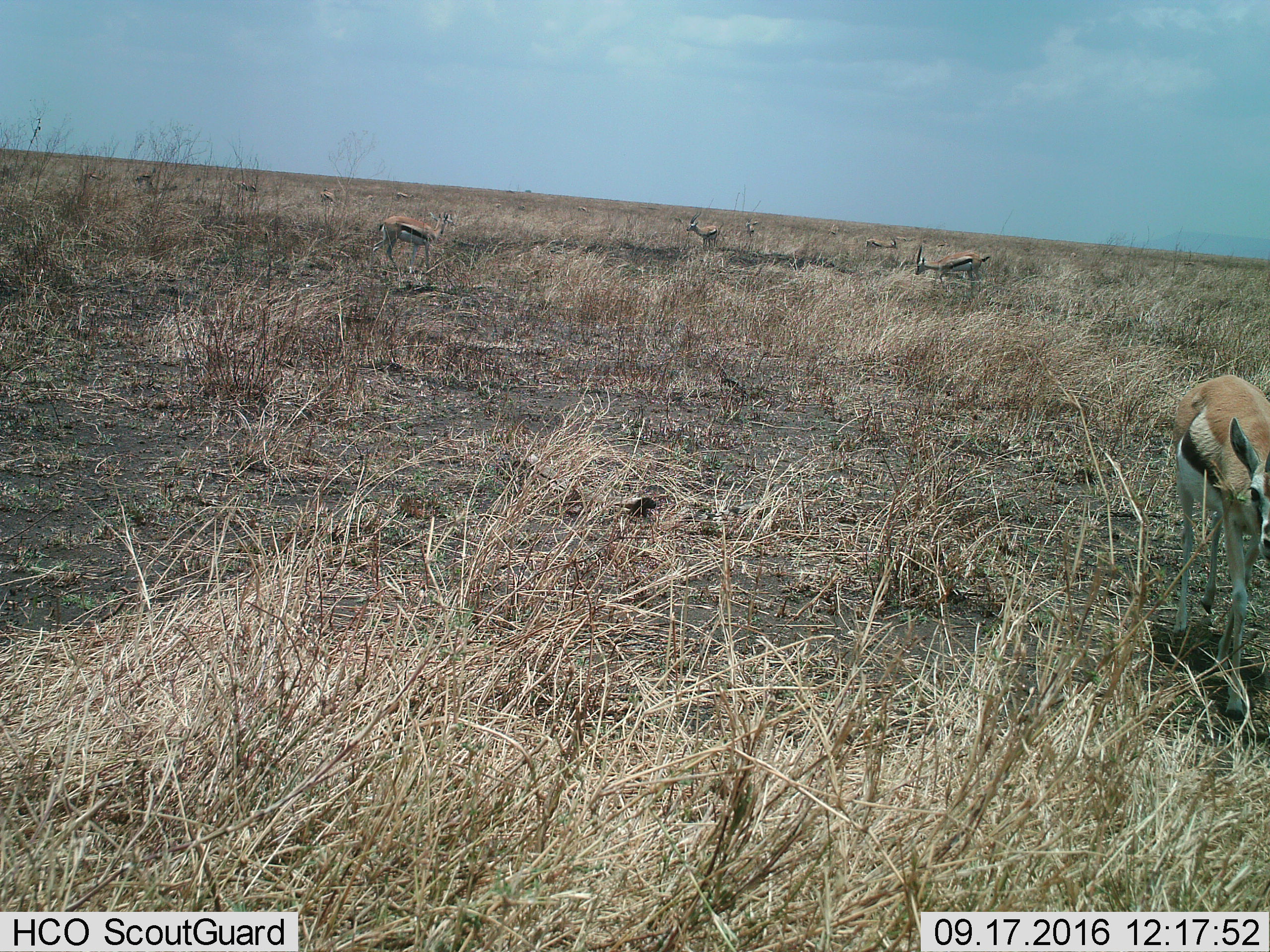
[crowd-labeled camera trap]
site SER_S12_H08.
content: unidentified animal